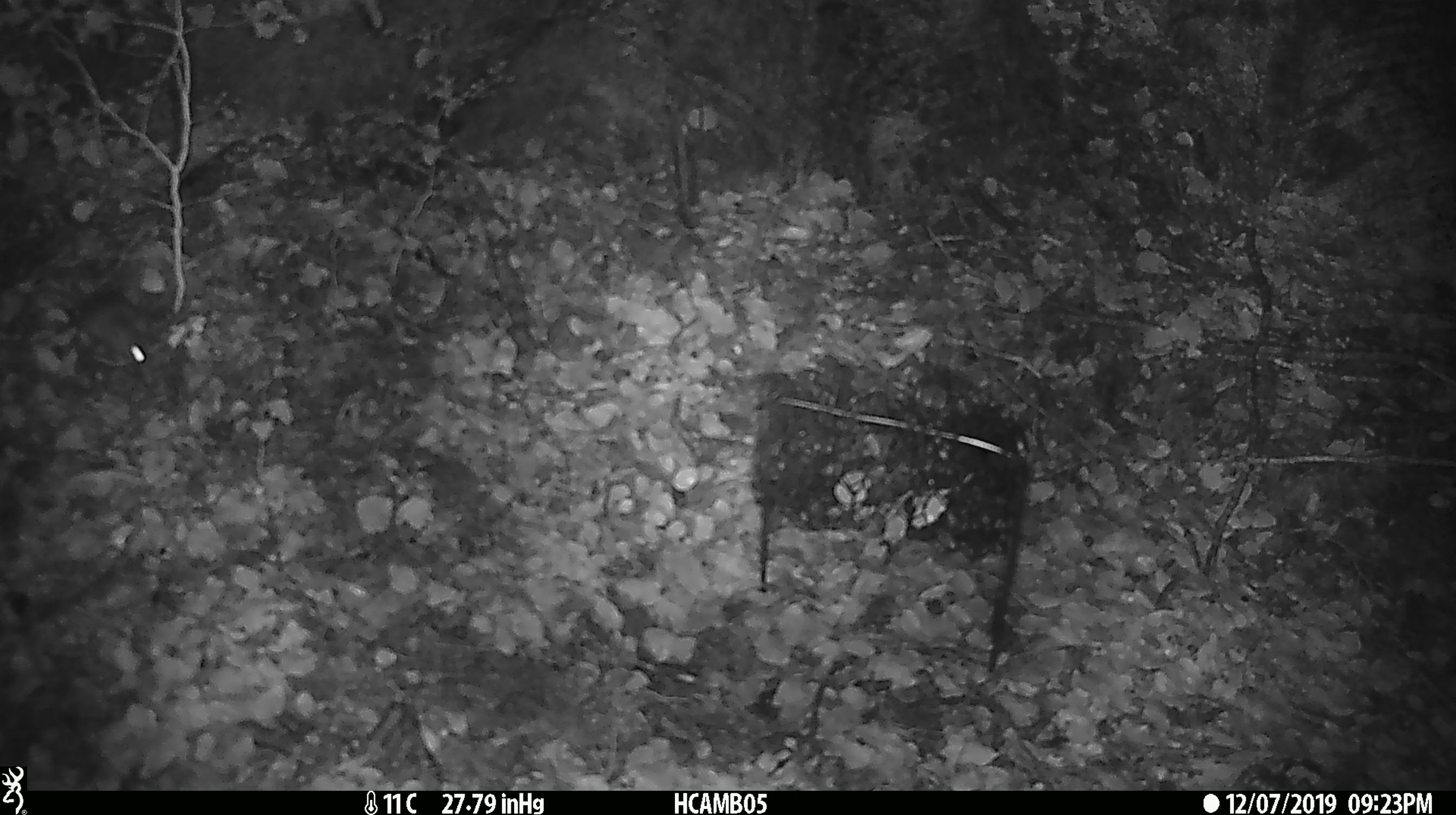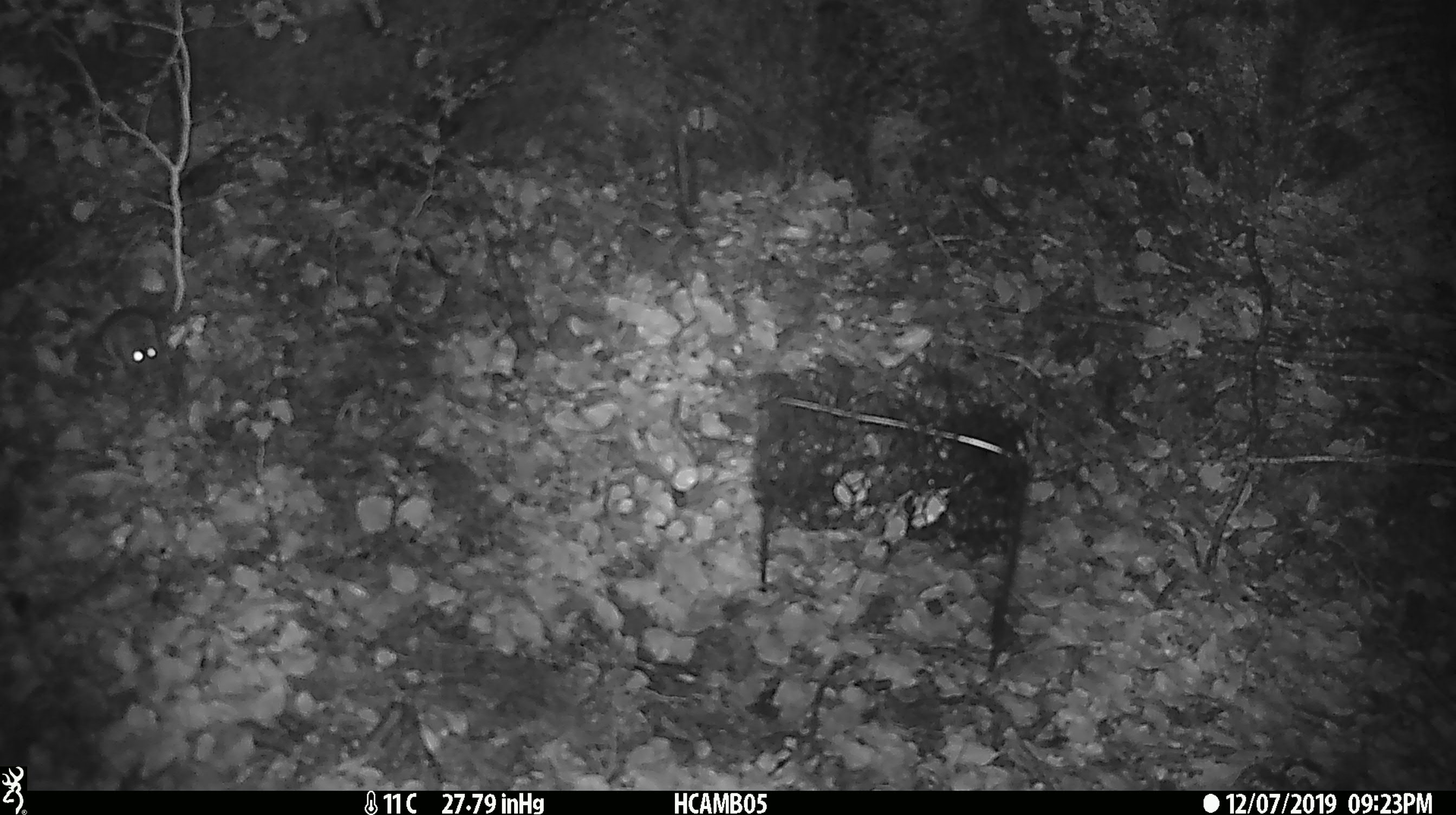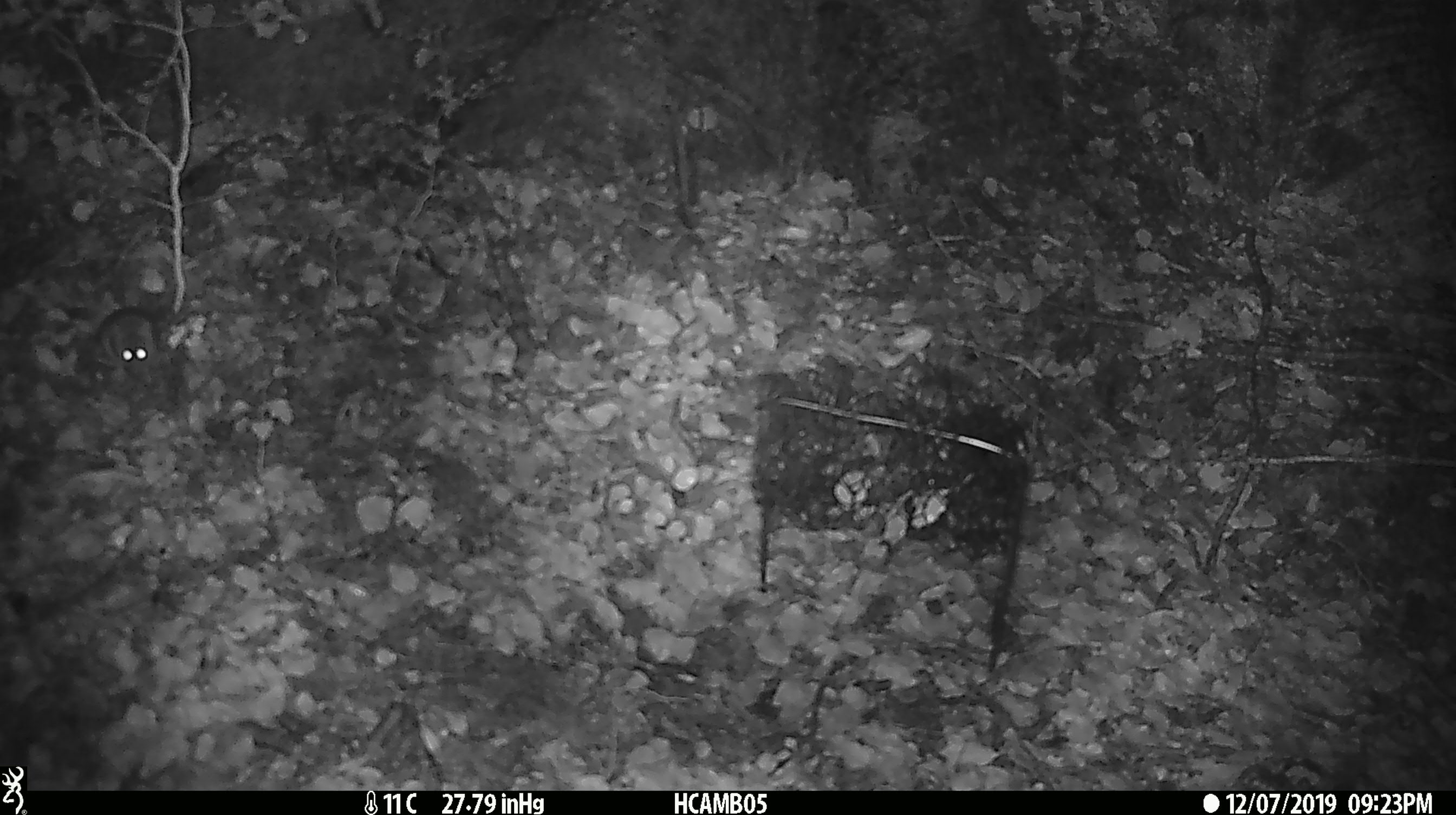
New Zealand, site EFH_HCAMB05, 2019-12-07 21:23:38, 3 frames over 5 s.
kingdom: Animalia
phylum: Chordata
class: Mammalia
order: Rodentia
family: Muridae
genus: Mus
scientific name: Mus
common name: mouse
Mouse (Mus).